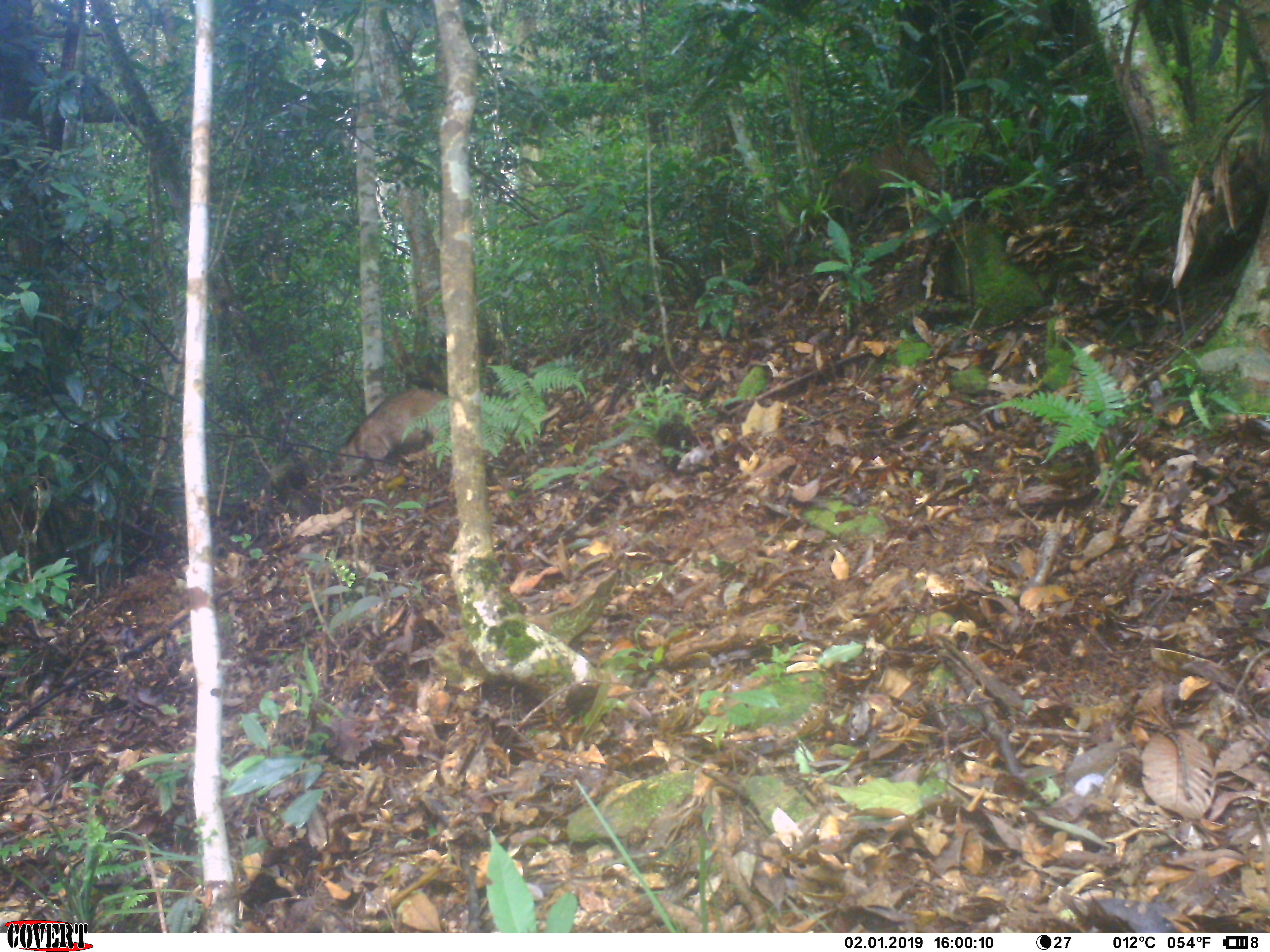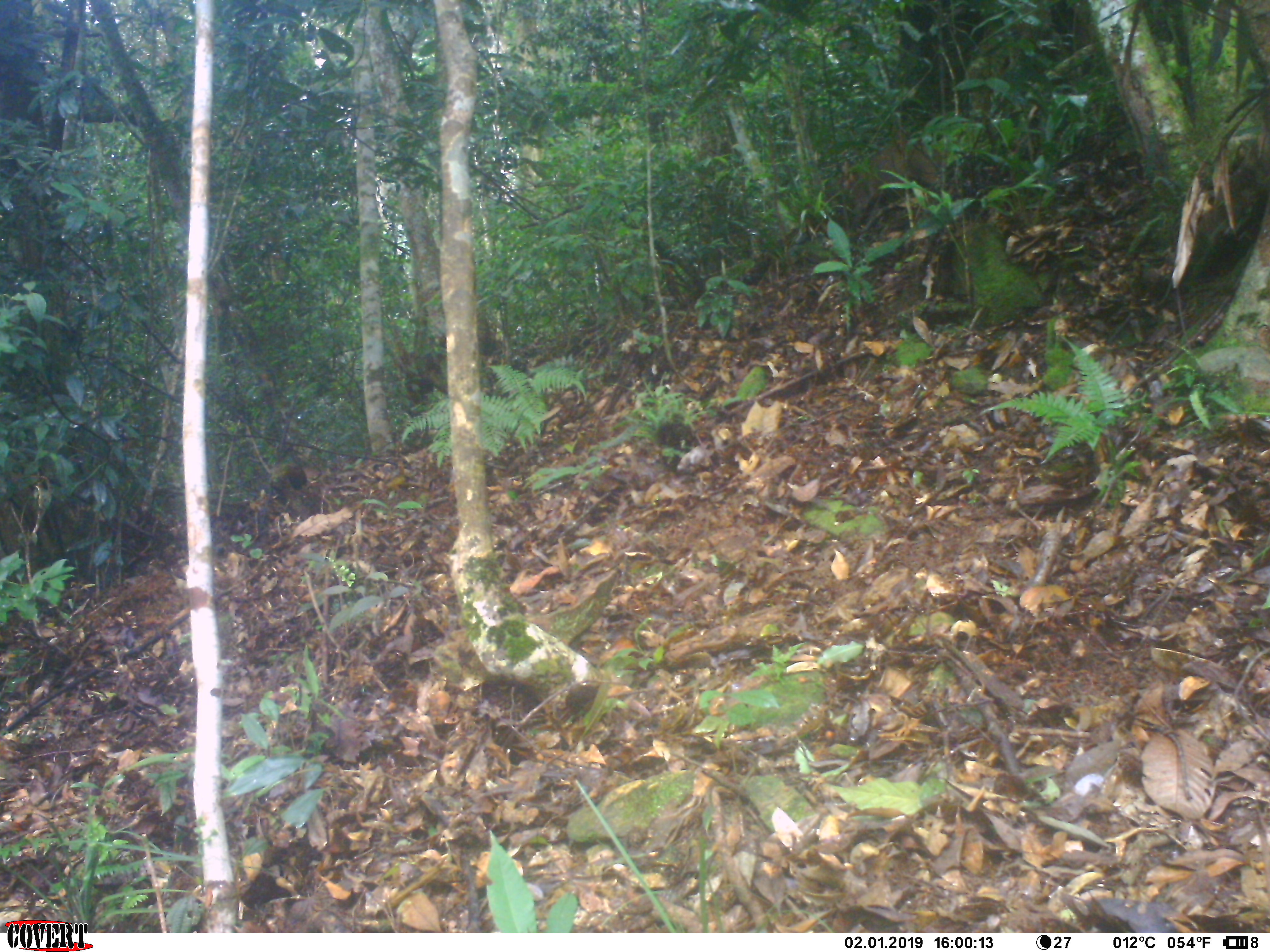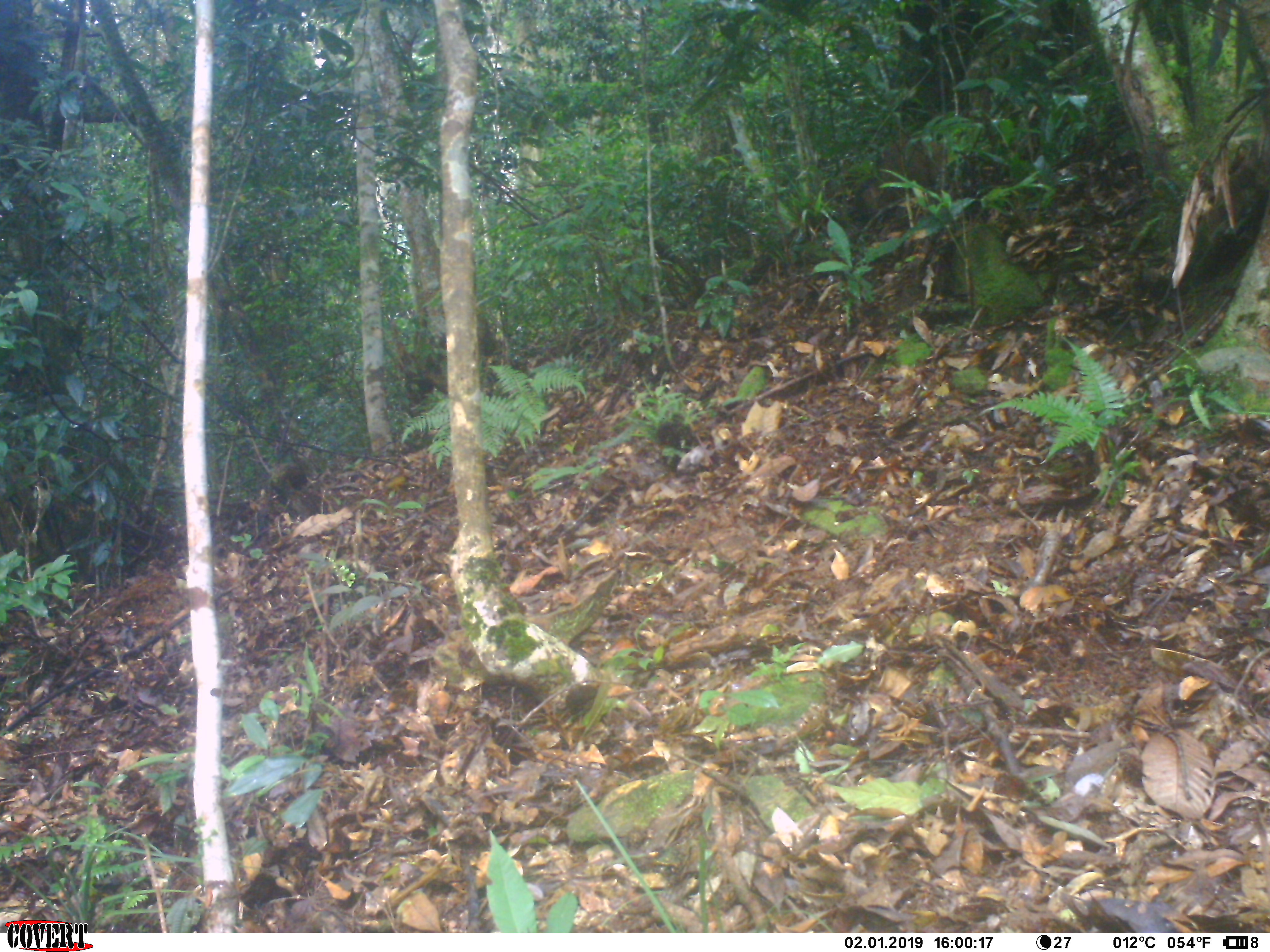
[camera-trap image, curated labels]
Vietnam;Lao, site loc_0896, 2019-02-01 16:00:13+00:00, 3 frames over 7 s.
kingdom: Animalia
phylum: Chordata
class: Mammalia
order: Artiodactyla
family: Suidae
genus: Sus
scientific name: Sus scrofa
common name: eurasian wild pig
Eurasian wild pig (Sus scrofa). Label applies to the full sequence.